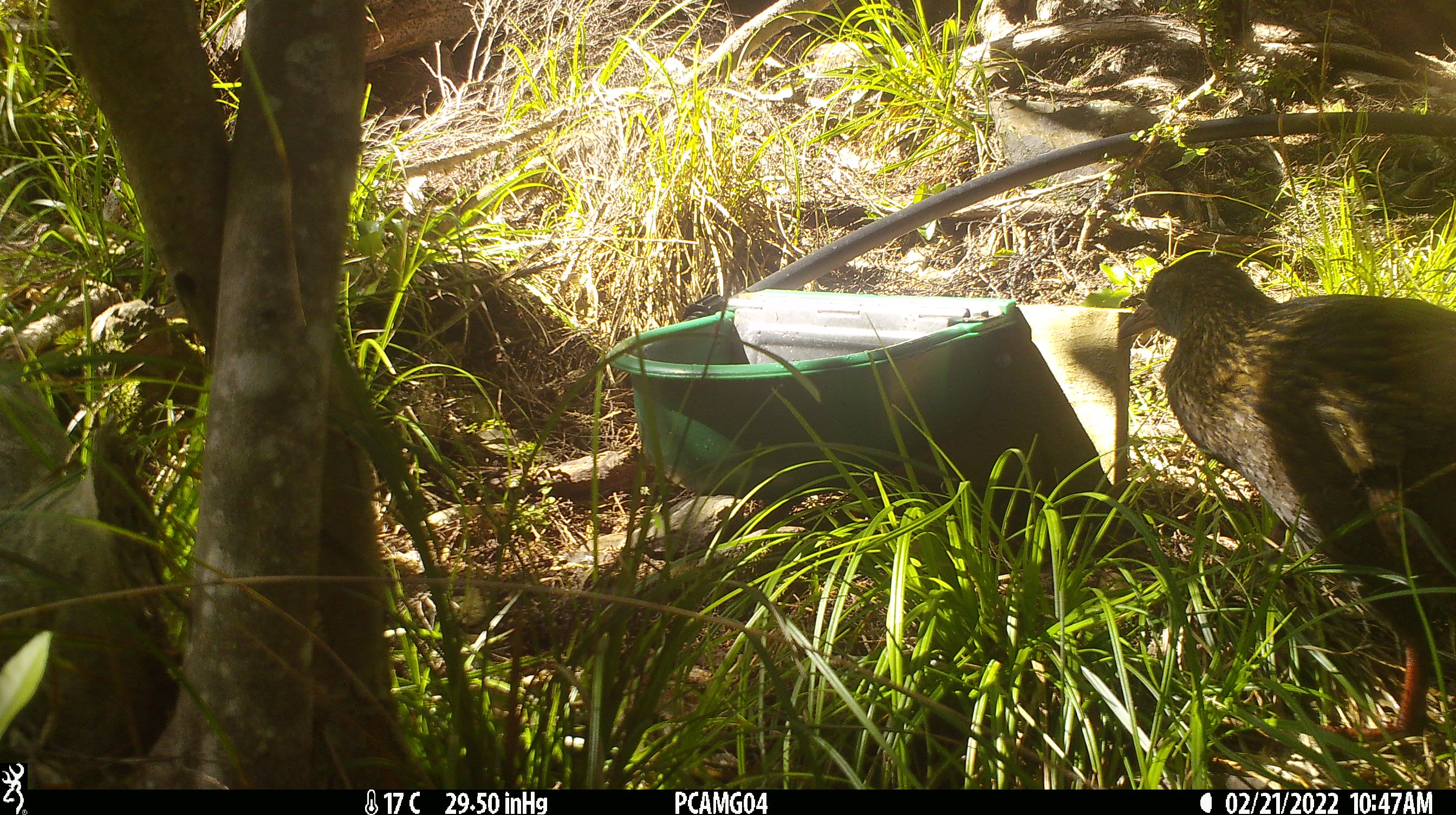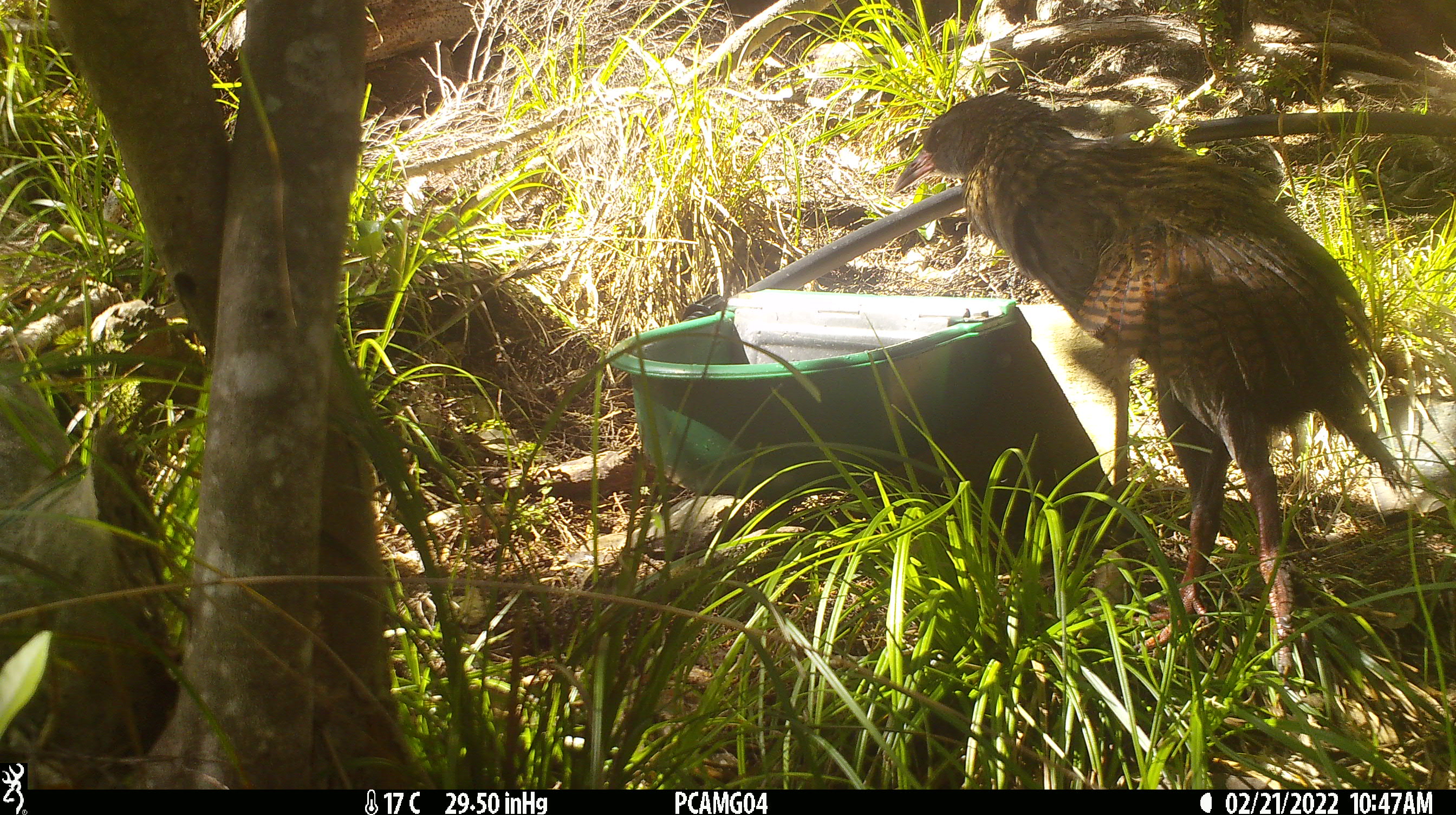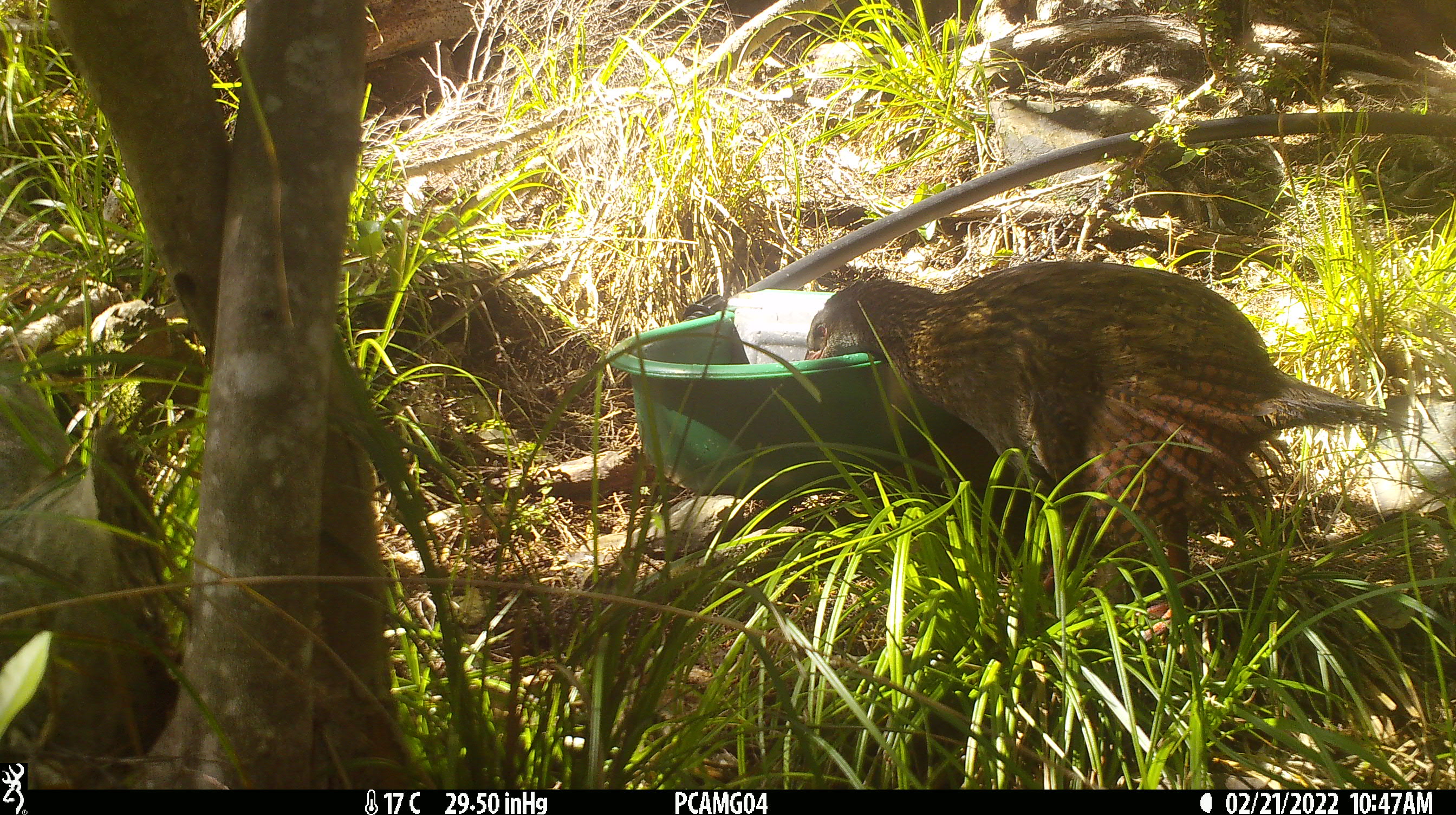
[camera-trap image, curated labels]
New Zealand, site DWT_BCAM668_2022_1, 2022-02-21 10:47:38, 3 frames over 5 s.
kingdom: Animalia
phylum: Chordata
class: Aves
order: Gruiformes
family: Rallidae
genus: Gallirallus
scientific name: Gallirallus australis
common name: weka